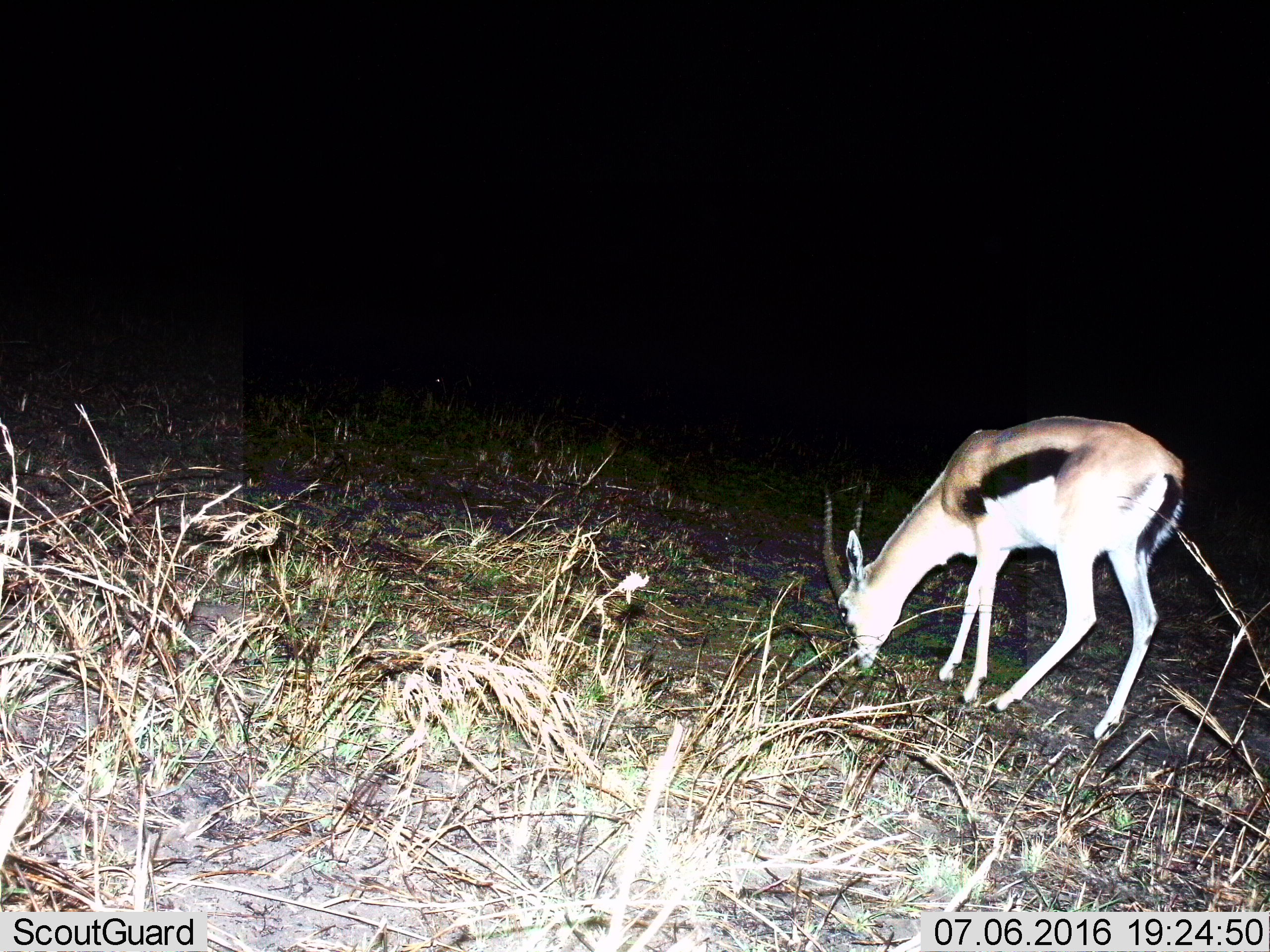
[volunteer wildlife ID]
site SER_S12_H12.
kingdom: Animalia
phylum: Chordata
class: Mammalia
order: Artiodactyla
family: Bovidae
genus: Eudorcas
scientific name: Eudorcas thomsonii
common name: thomson's gazelle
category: gazellethomsons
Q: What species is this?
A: Gazellethomsons (thomson's gazelle) (Eudorcas thomsonii).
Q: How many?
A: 1.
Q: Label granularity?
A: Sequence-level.